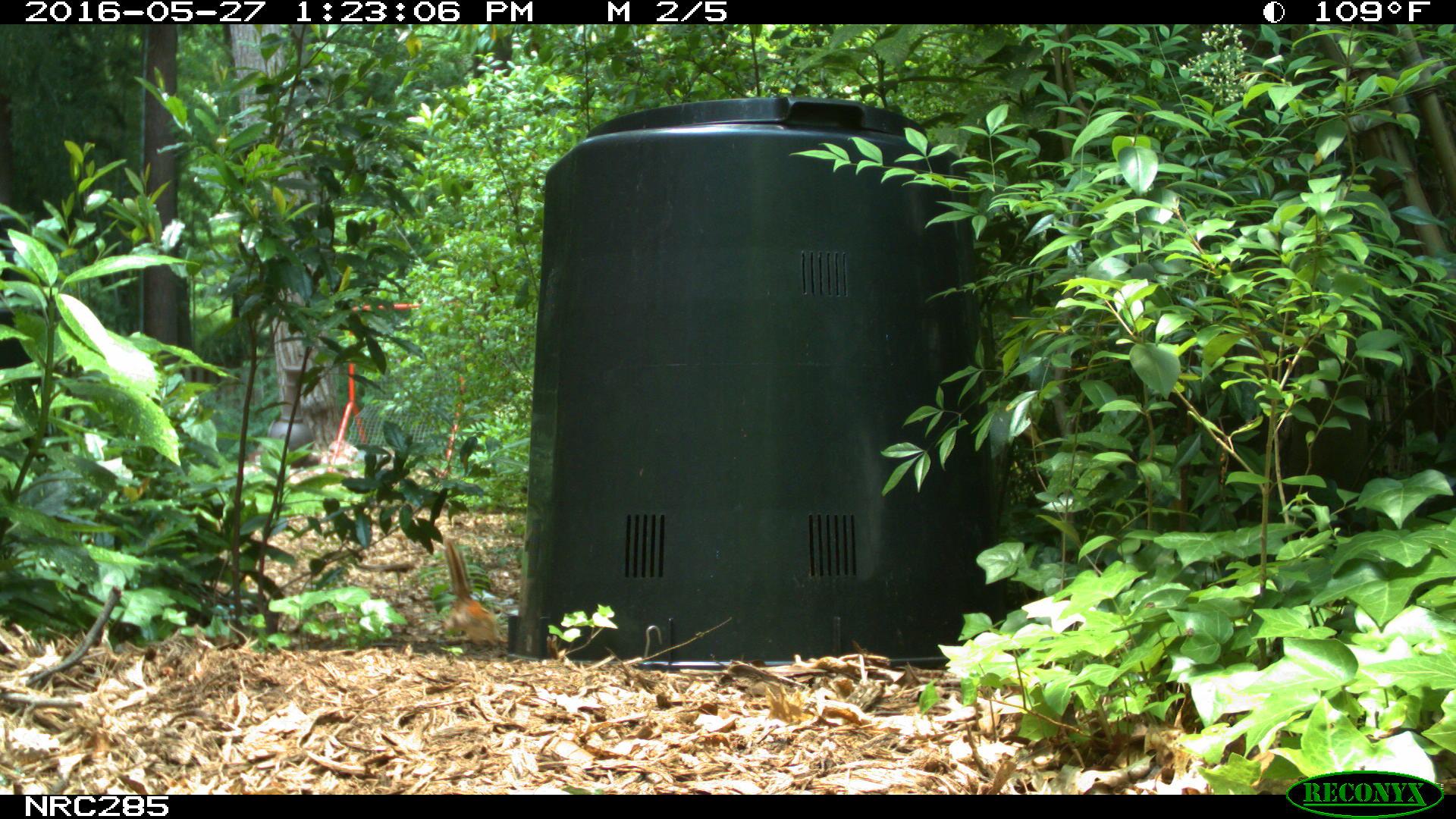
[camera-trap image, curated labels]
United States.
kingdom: Animalia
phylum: Chordata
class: Mammalia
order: Rodentia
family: Sciuridae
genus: Tamias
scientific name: Tamias striatus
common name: eastern chipmunk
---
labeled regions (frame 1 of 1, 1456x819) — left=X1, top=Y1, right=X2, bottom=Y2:
Eastern Chipmunk: left=429, top=529, right=503, bottom=647